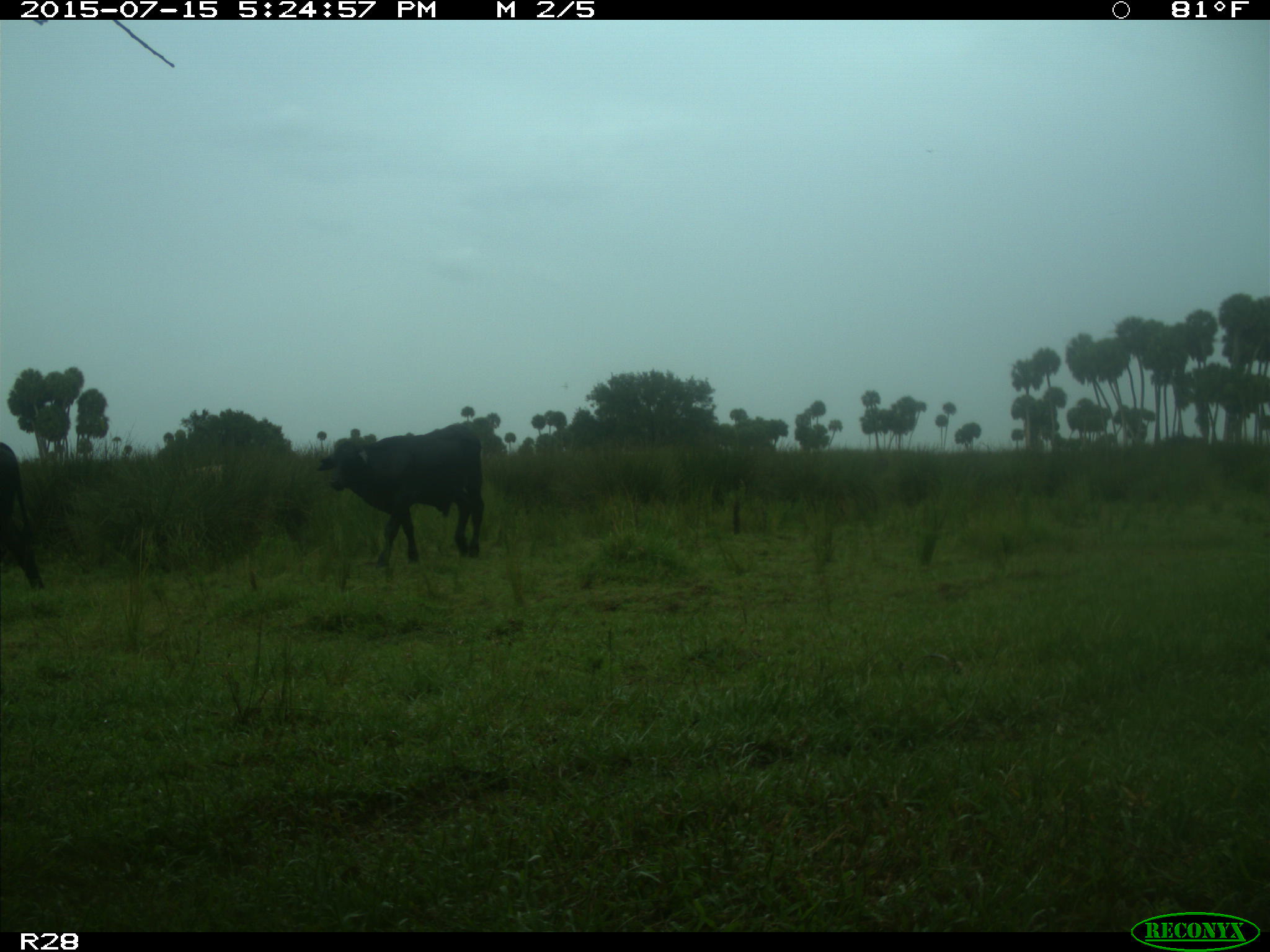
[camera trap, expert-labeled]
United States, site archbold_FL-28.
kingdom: Animalia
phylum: Chordata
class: Mammalia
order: Artiodactyla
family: Bovidae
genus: Bos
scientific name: Bos taurus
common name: domestic cow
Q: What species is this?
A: Bos taurus (domestic cow).